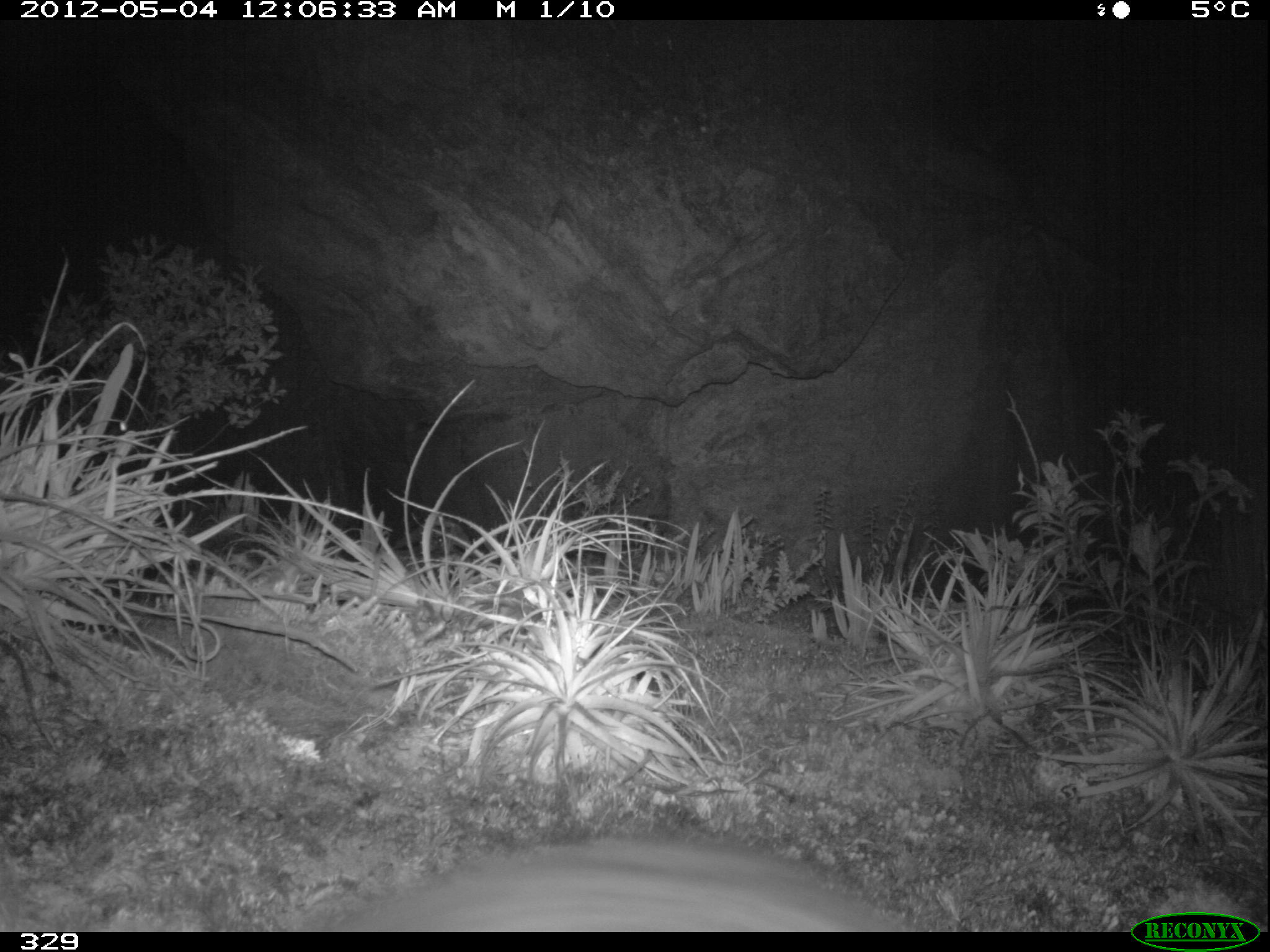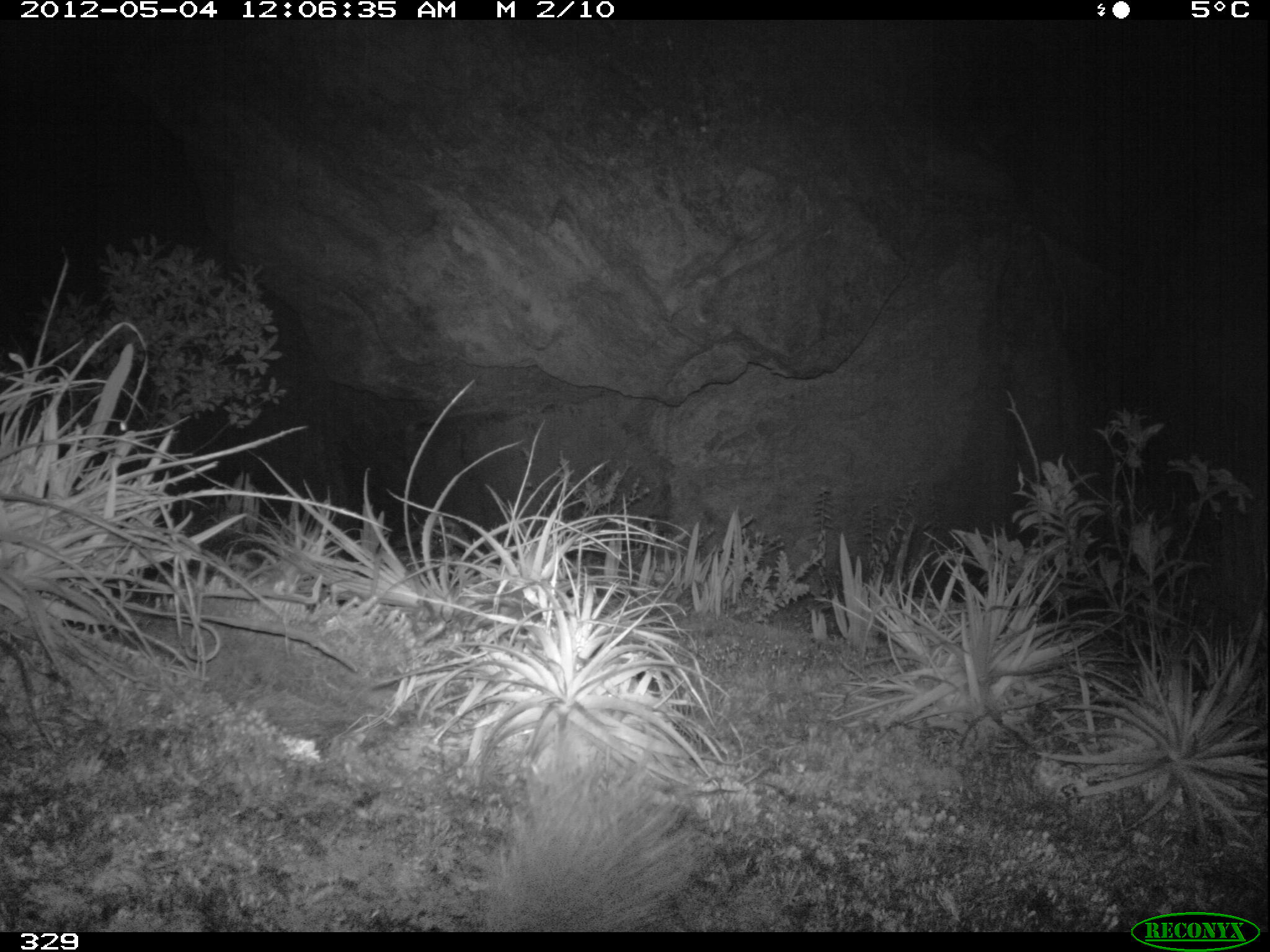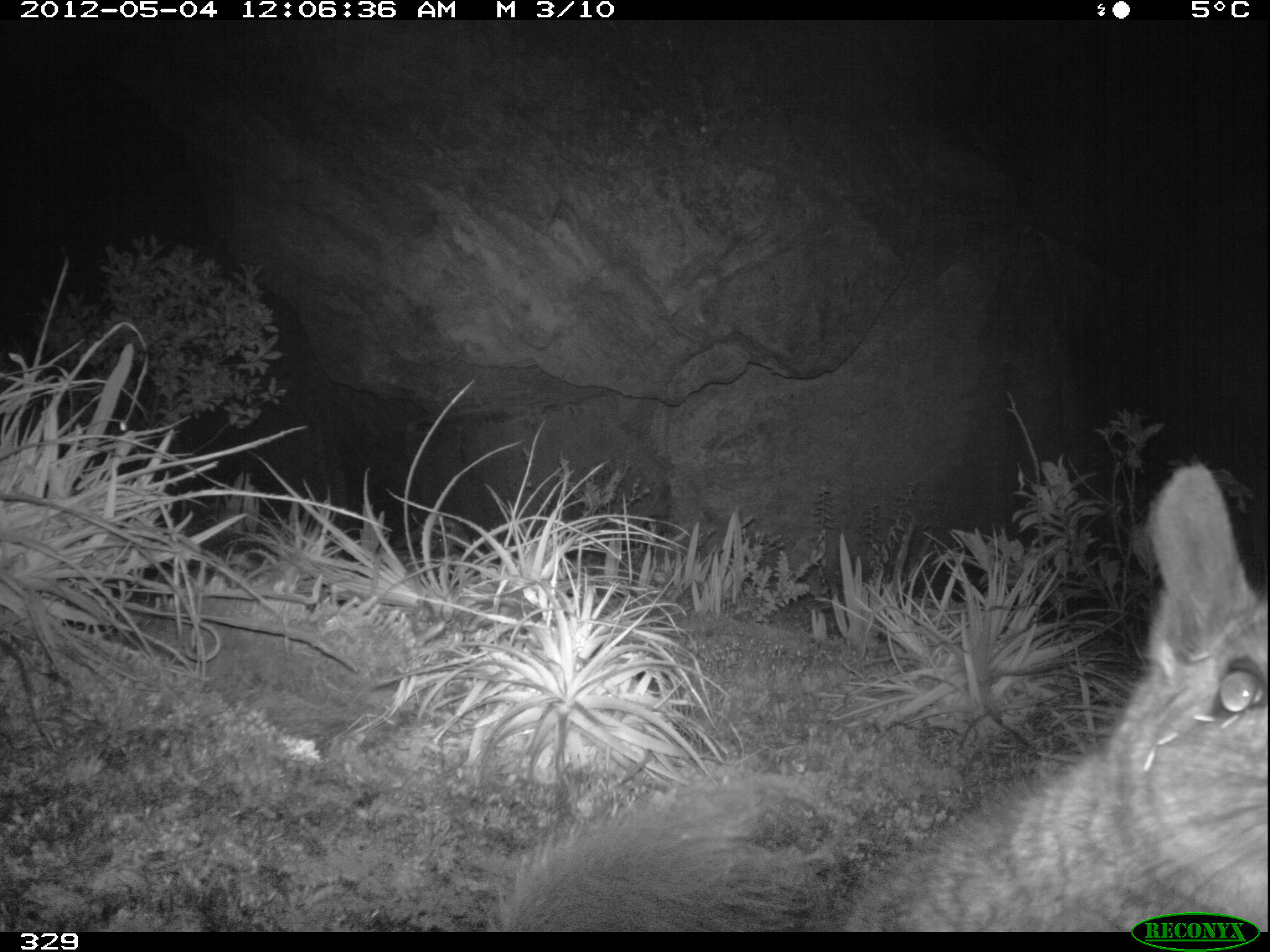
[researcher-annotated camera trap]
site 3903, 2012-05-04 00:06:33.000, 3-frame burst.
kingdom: Animalia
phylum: Chordata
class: Mammalia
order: Rodentia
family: Chinchillidae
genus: Lagidium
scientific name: Lagidium viscacia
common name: mountain viscacha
Lagidium viscacia (mountain viscacha).